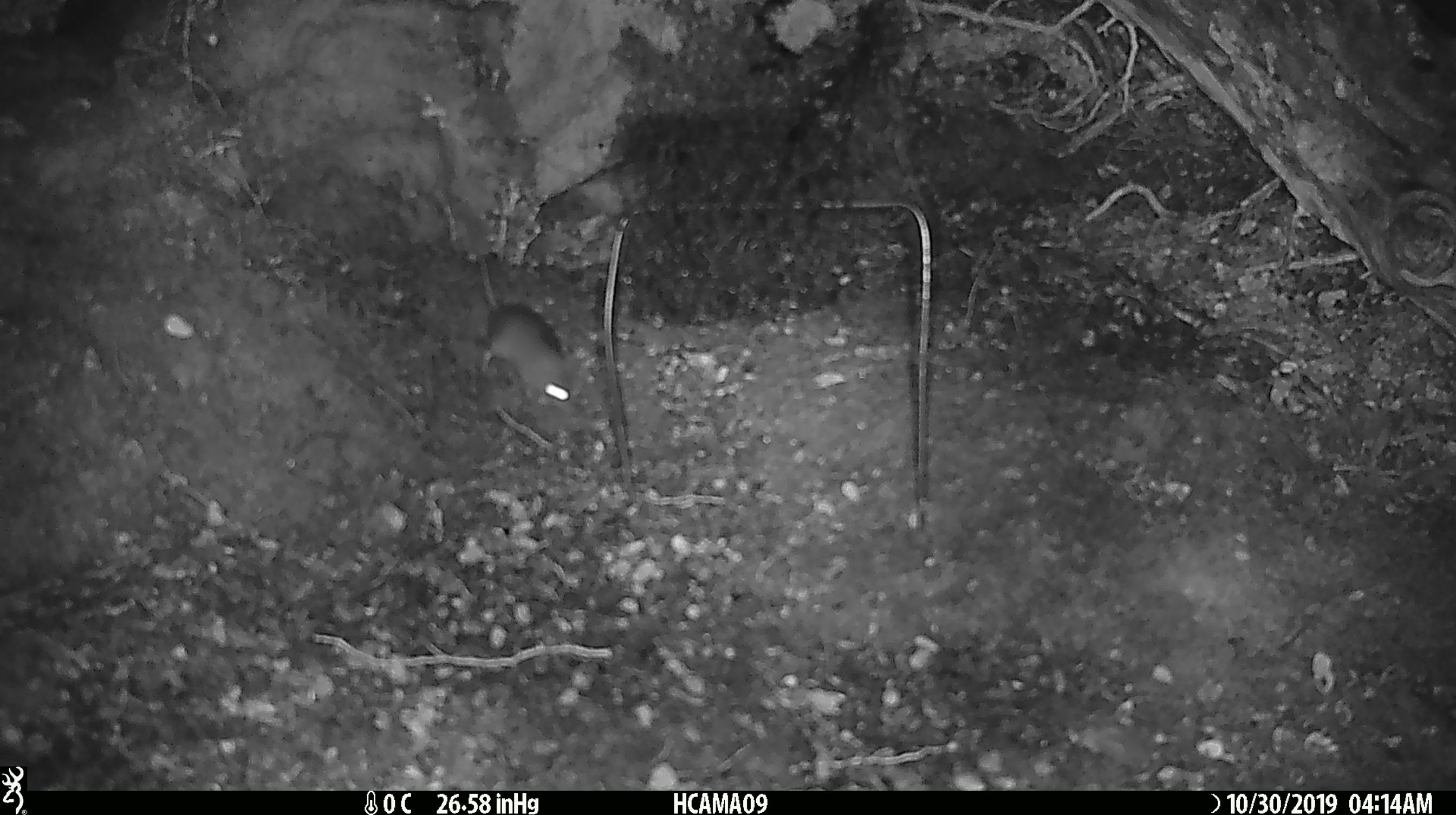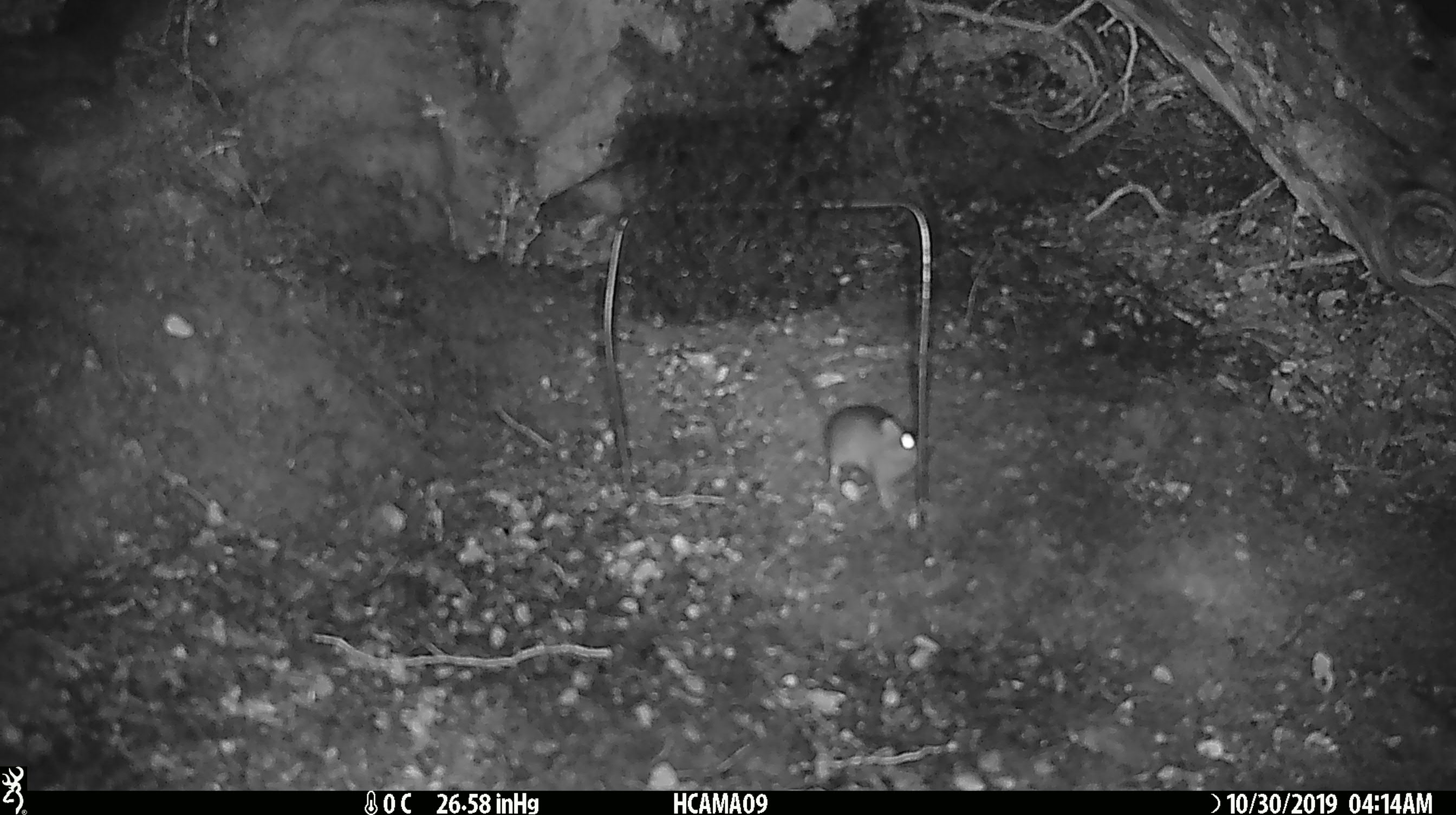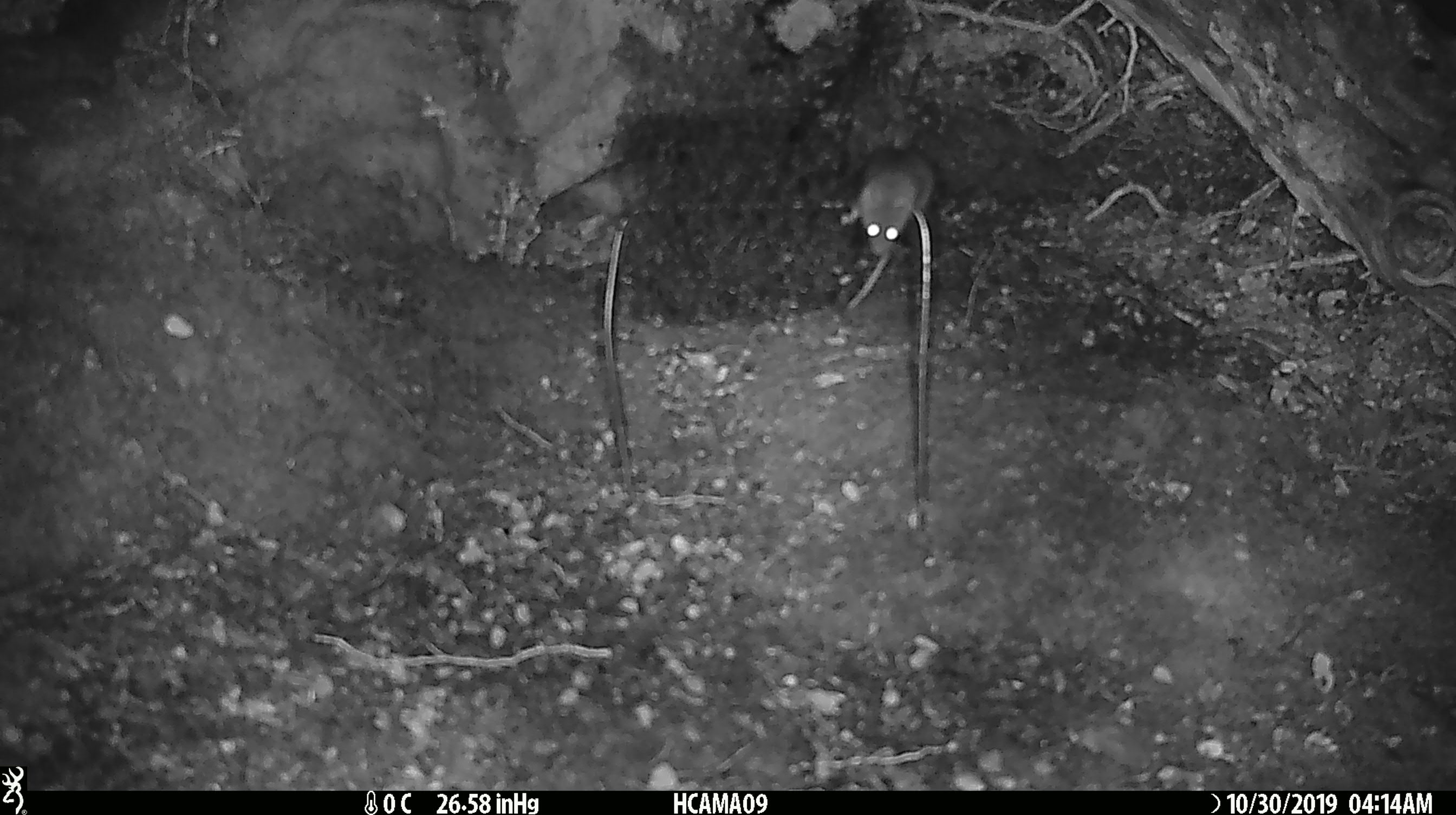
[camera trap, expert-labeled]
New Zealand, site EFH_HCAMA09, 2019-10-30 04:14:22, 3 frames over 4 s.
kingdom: Animalia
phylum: Chordata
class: Mammalia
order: Rodentia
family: Muridae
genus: Mus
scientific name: Mus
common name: mouse